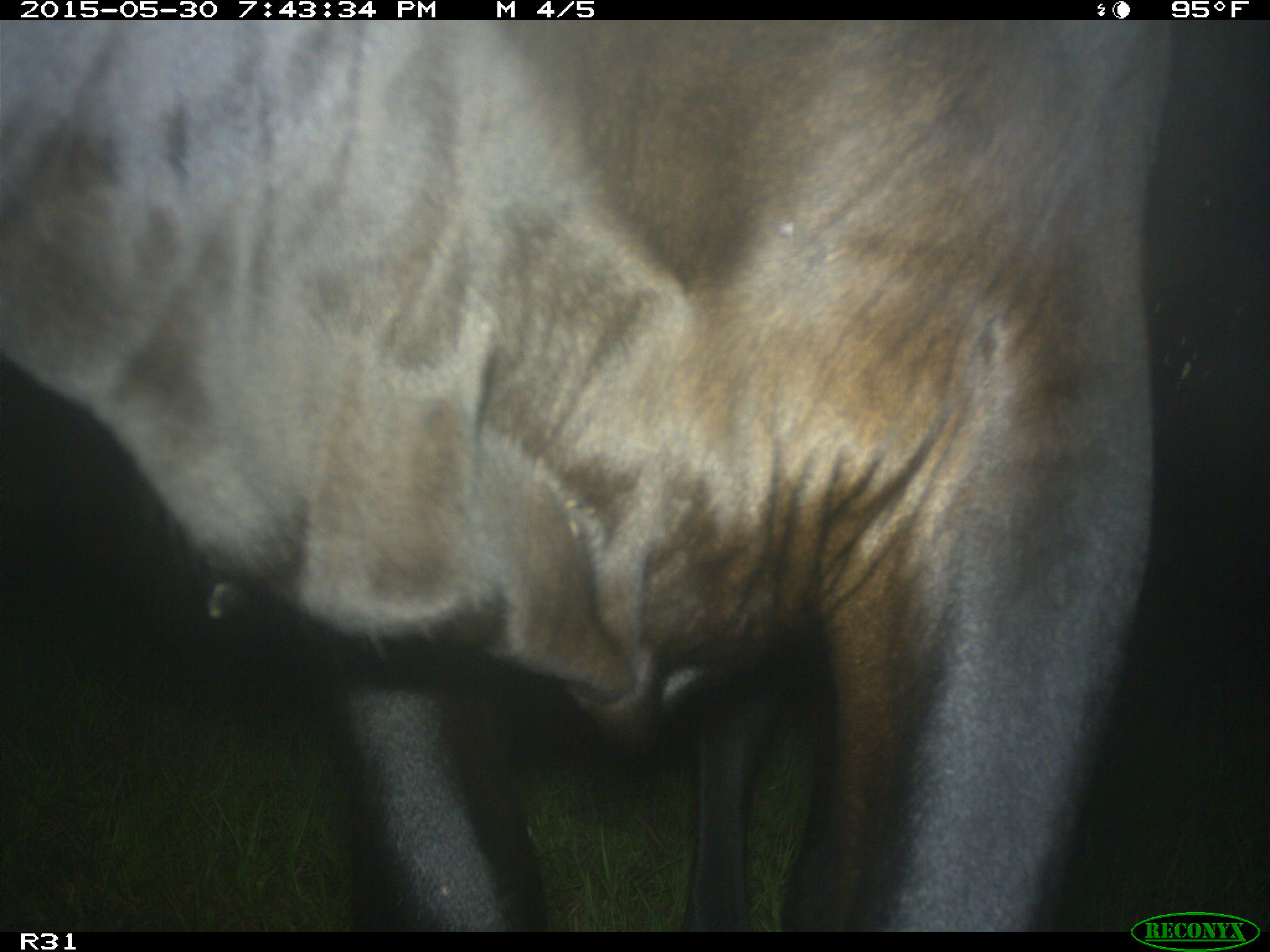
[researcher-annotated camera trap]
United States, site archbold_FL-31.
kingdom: Animalia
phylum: Chordata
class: Mammalia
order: Artiodactyla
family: Bovidae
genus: Bos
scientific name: Bos taurus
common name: domestic cow